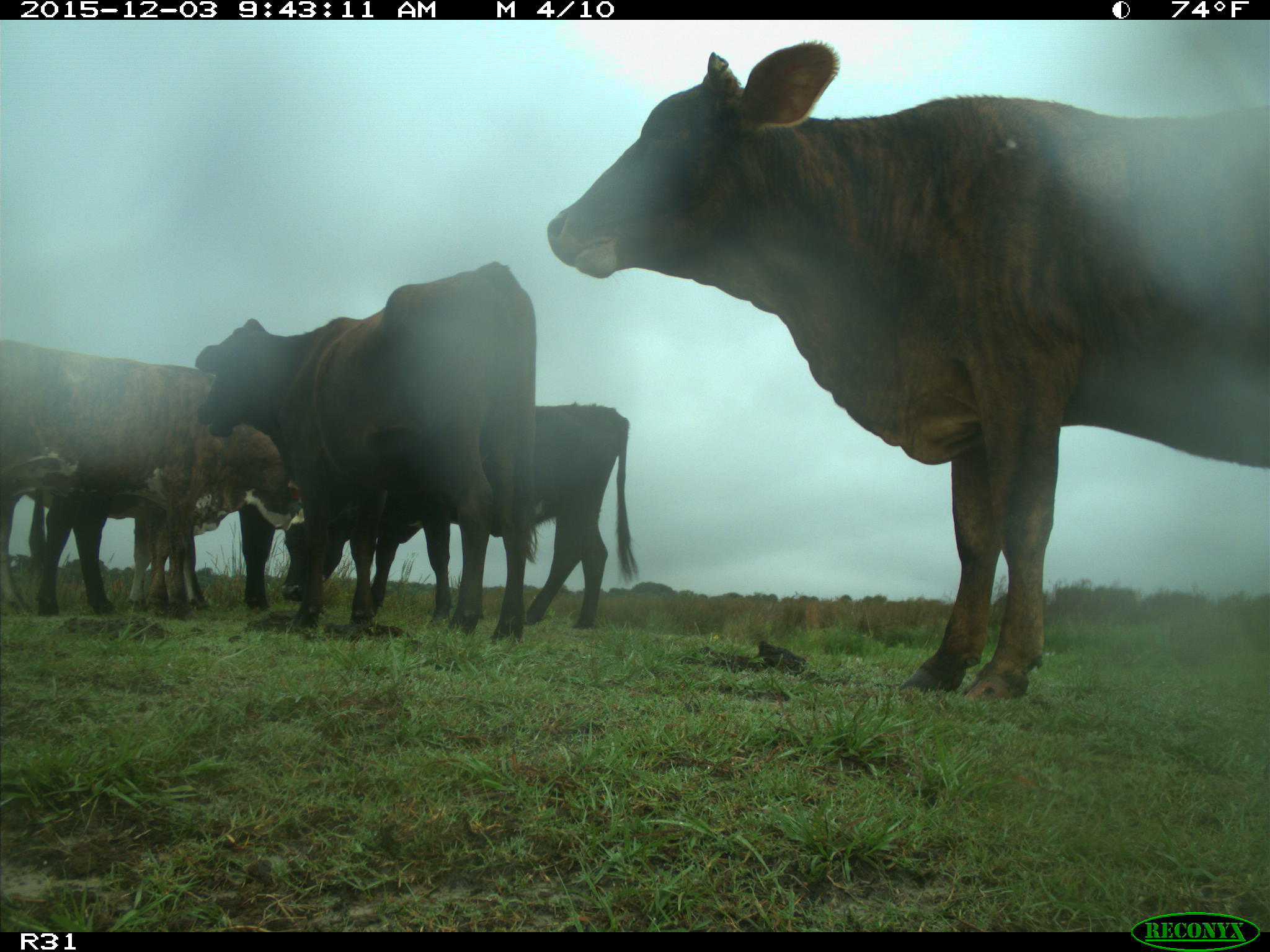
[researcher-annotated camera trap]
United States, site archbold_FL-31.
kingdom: Animalia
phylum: Chordata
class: Mammalia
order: Artiodactyla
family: Bovidae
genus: Bos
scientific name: Bos taurus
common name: domestic cow